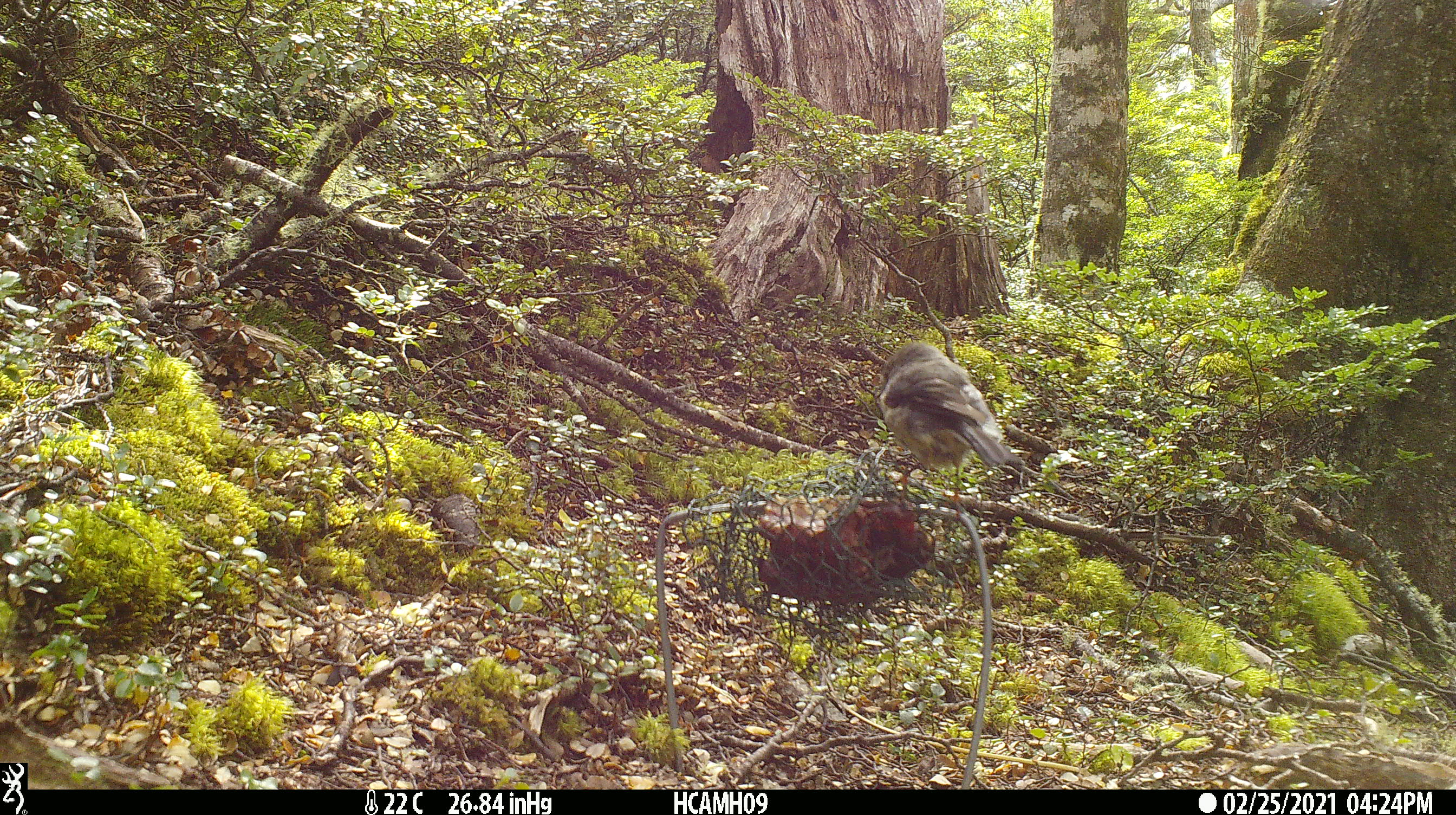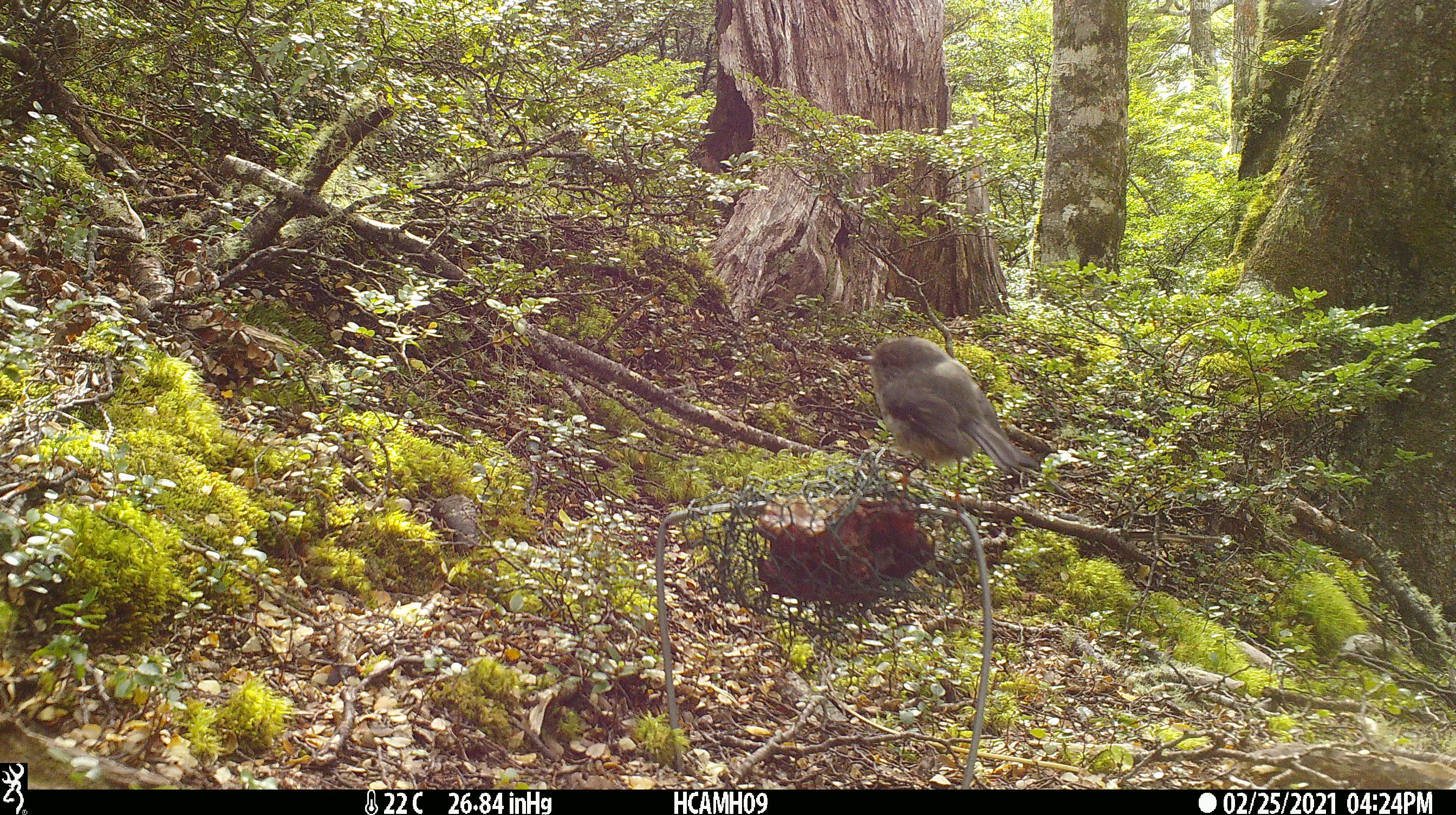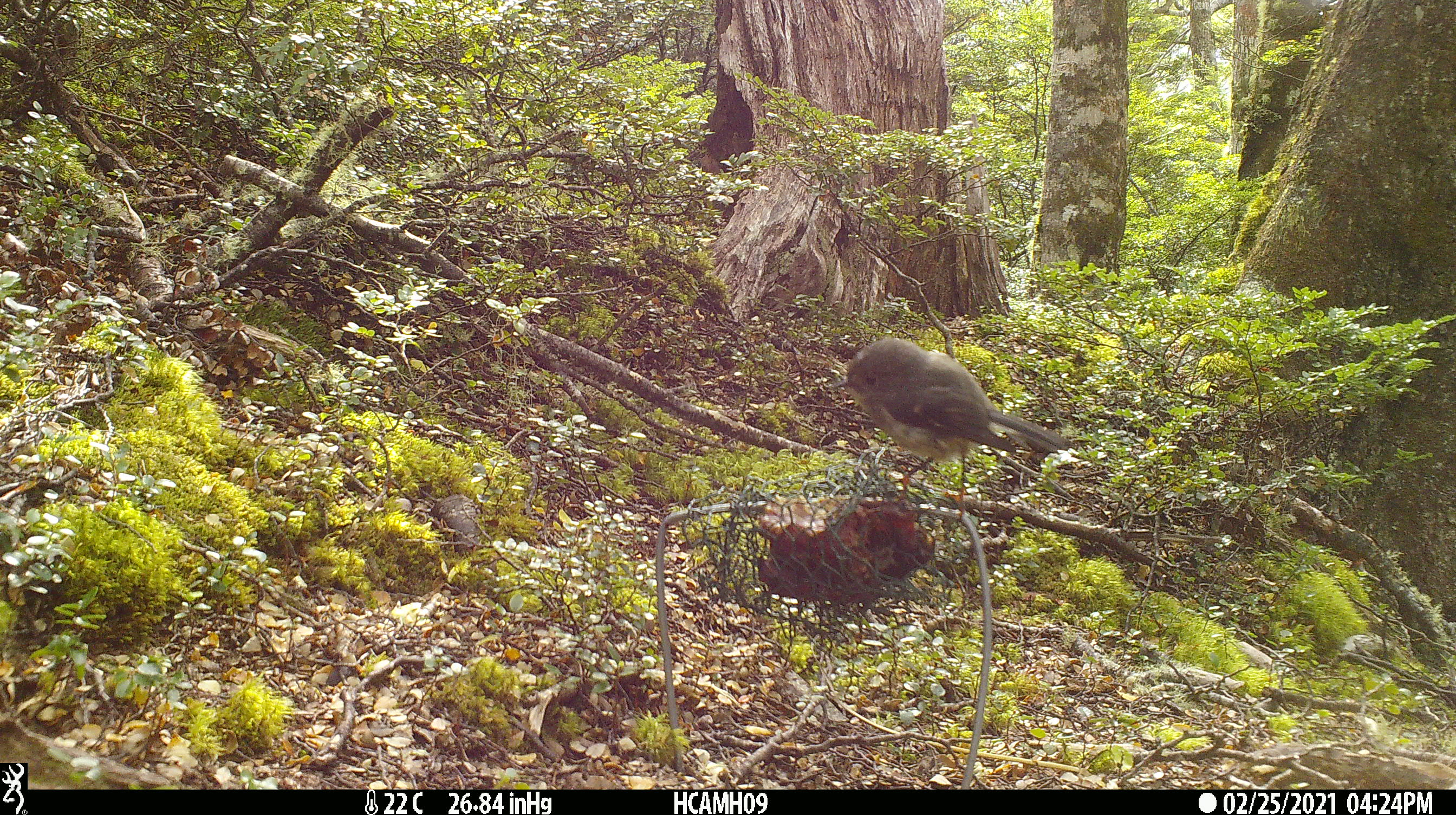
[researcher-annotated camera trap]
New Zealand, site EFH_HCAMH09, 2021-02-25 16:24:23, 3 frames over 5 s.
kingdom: Animalia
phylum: Chordata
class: Aves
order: Passeriformes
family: Petroicidae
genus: Petroica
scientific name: Petroica macrocephala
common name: tomtit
Tomtit (Petroica macrocephala).